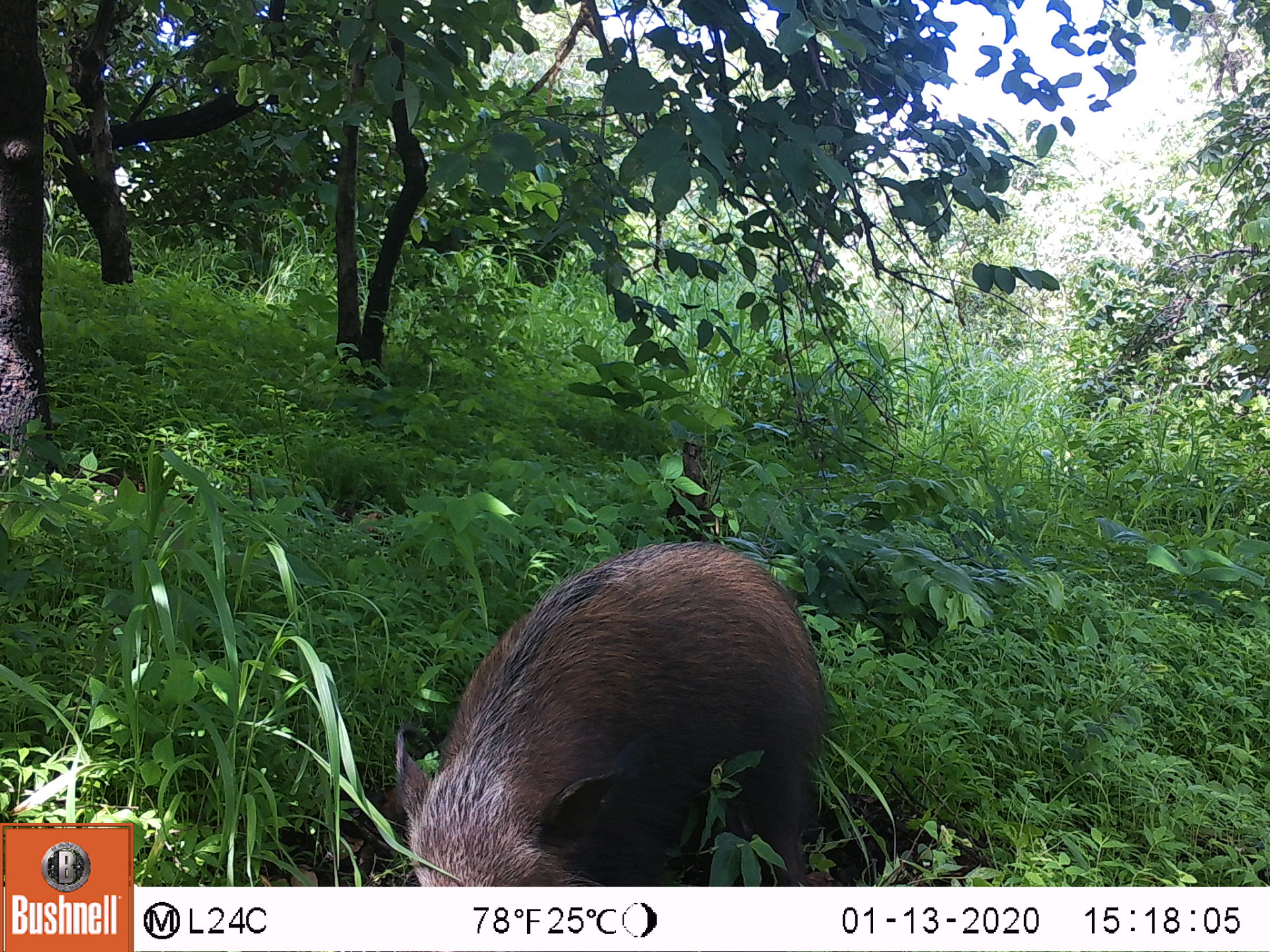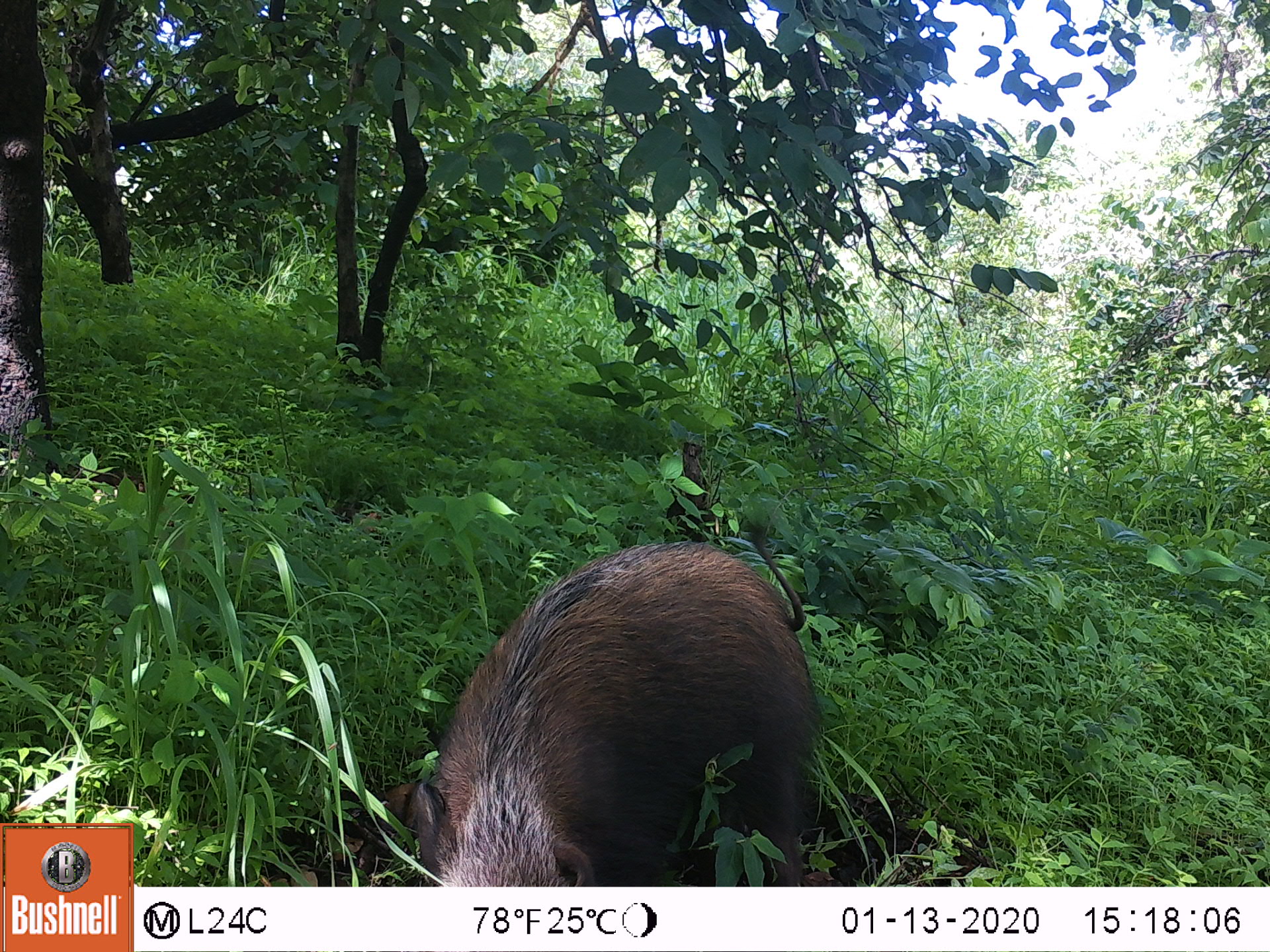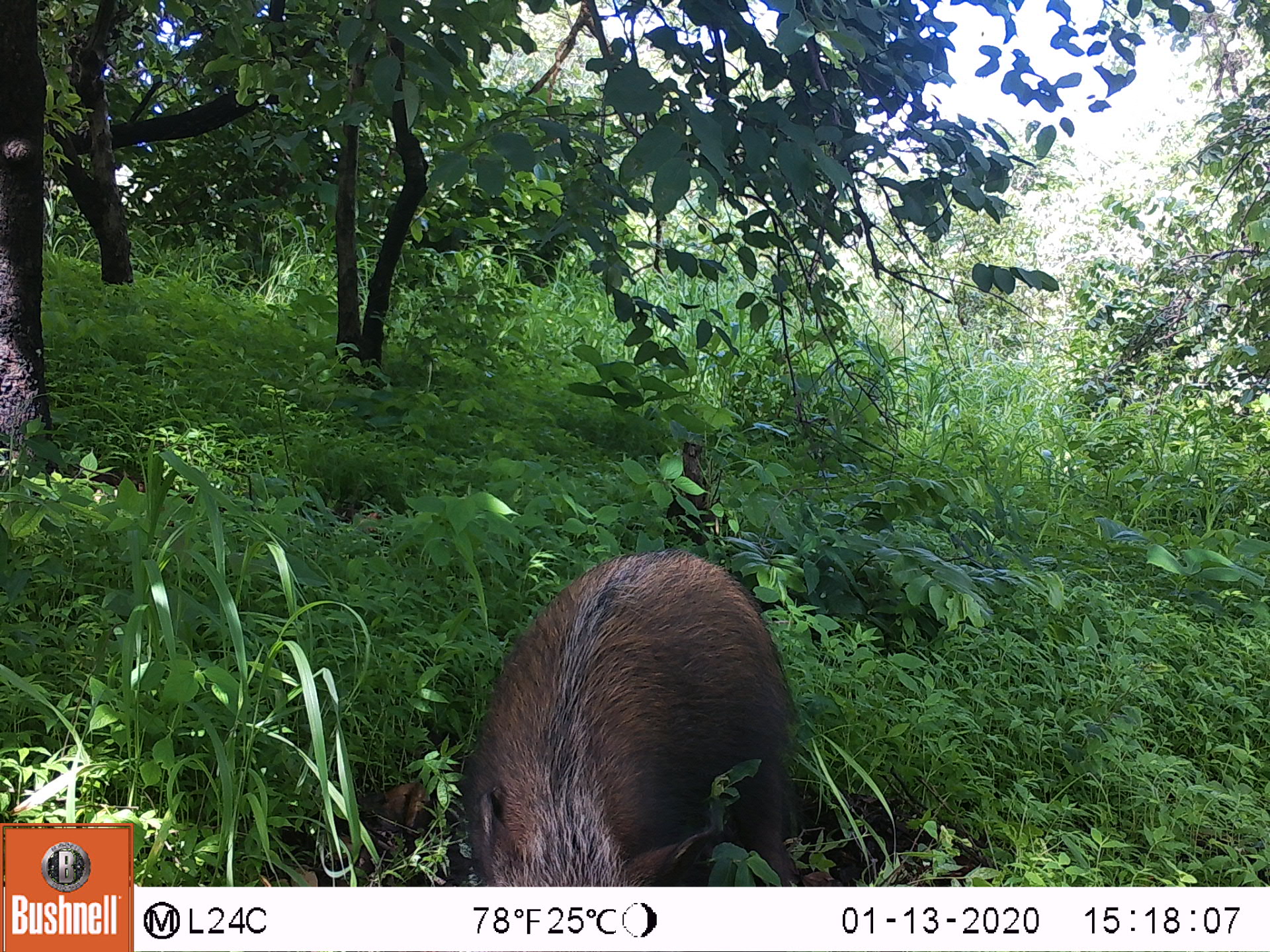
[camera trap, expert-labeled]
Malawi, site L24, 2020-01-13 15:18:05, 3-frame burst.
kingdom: Animalia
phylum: Chordata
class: Mammalia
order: Artiodactyla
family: Suidae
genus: Potamochoerus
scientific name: Potamochoerus larvatus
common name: bushpig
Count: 1.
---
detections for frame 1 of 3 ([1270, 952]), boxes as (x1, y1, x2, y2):
bushpig: (377, 536, 839, 881)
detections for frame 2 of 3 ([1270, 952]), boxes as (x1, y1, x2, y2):
bushpig: (382, 533, 834, 879)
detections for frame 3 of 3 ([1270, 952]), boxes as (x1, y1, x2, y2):
bushpig: (457, 539, 816, 879)